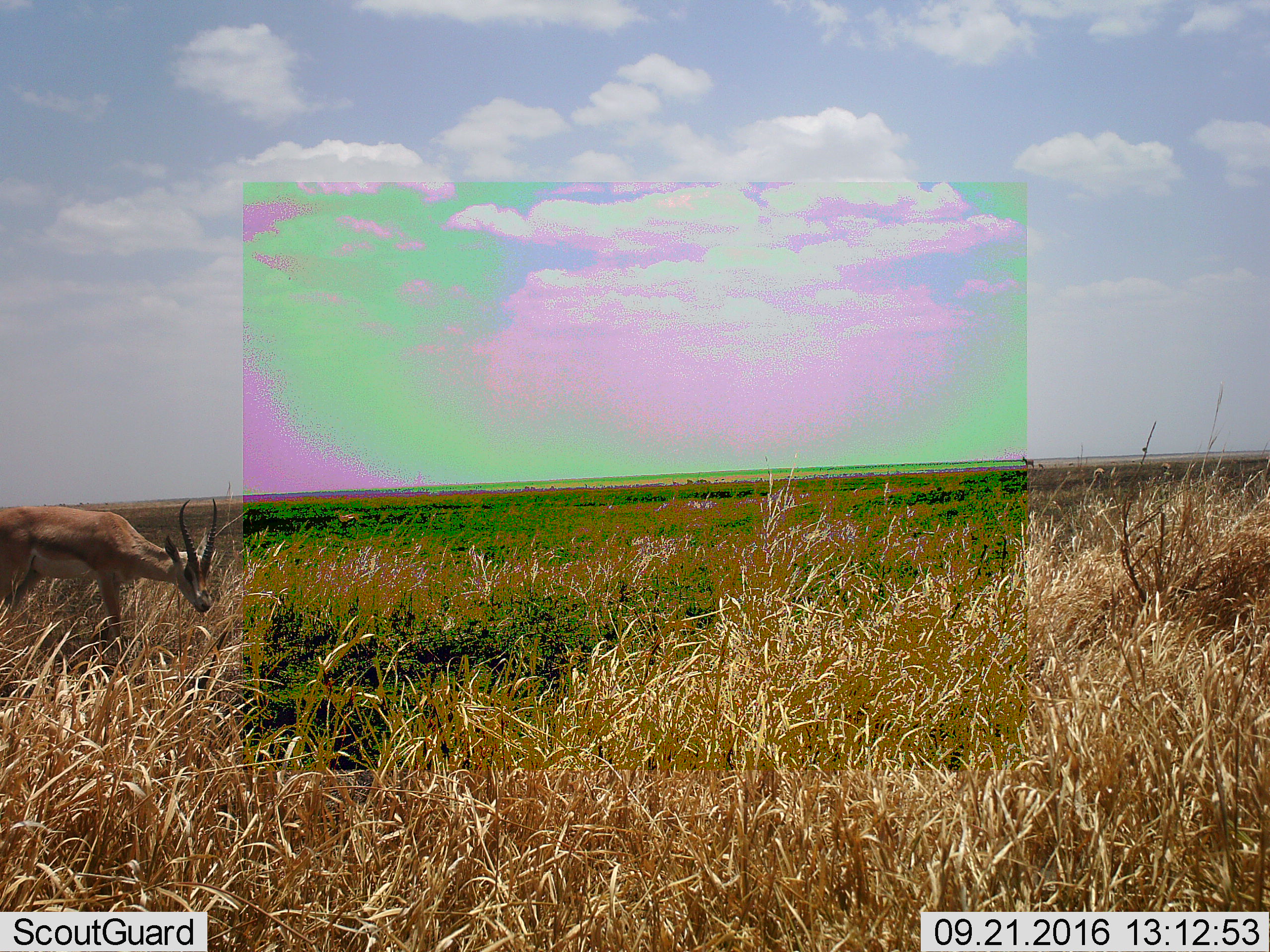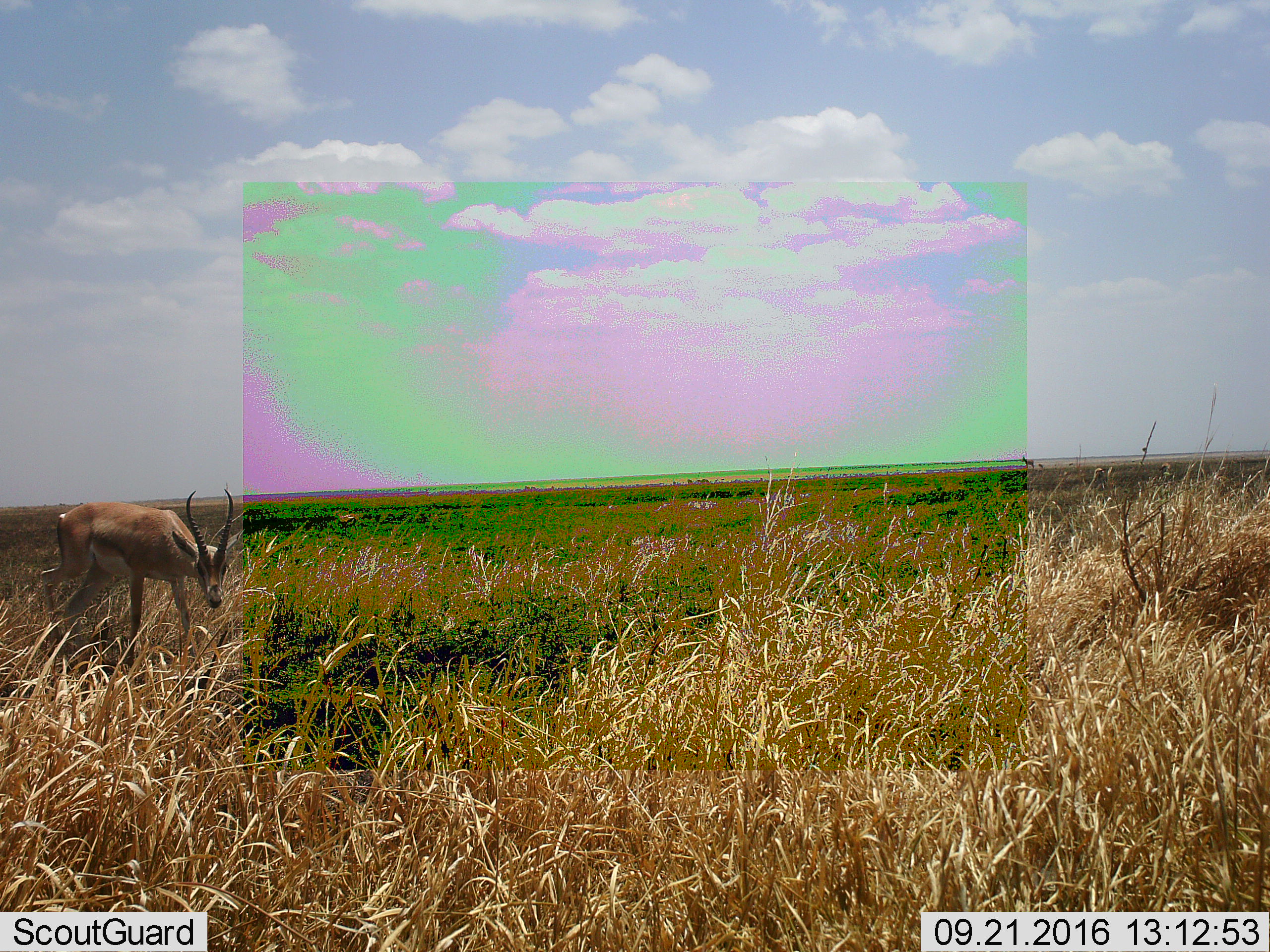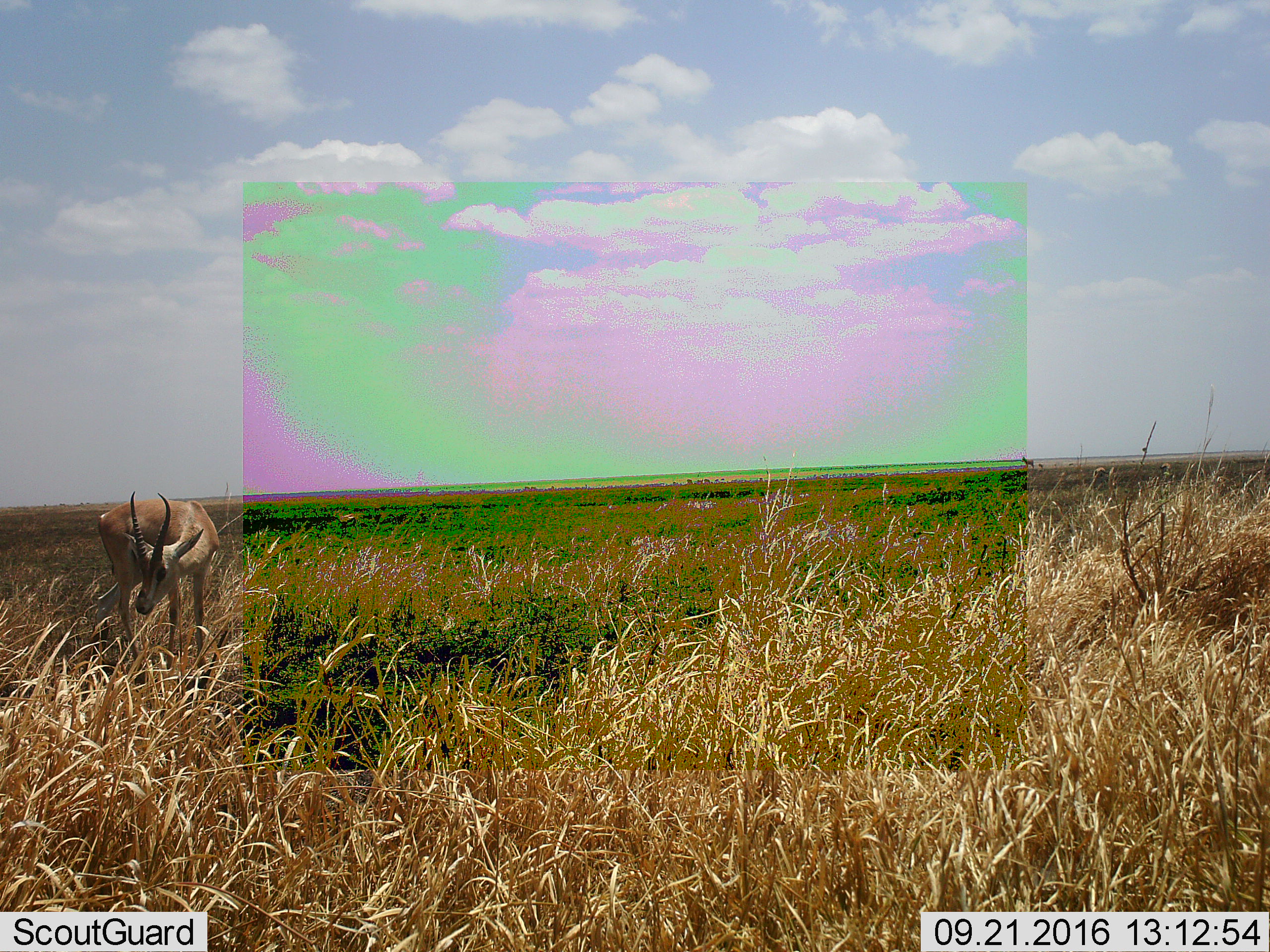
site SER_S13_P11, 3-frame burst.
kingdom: Animalia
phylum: Chordata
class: Mammalia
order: Artiodactyla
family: Bovidae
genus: Nanger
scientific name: Nanger granti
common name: grant's gazelle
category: gazellegrants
Gazellegrants (grant's gazelle) (Nanger granti), count 1. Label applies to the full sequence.